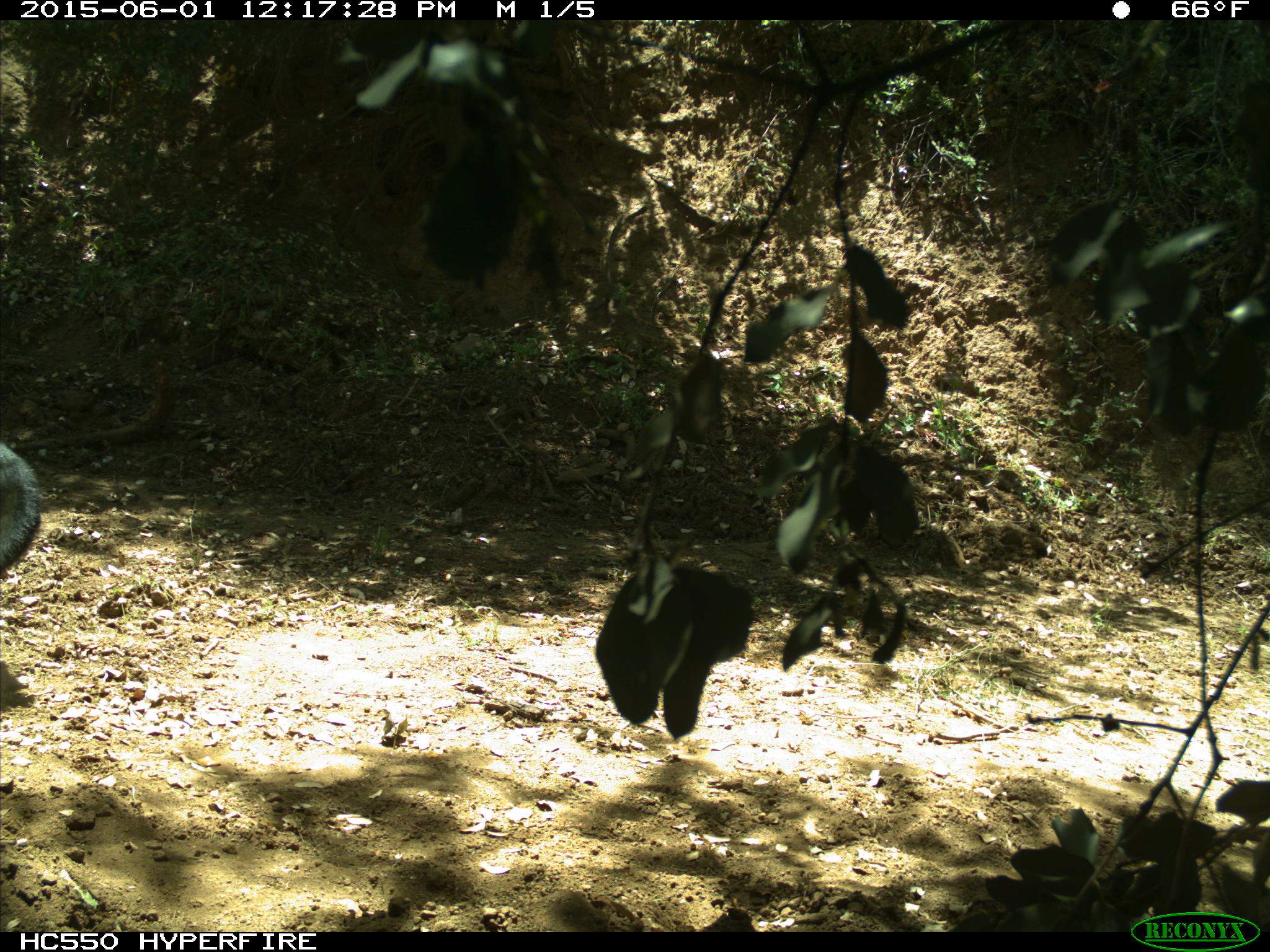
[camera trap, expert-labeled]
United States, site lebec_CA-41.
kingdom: Animalia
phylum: Chordata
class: Mammalia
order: Artiodactyla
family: Bovidae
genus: Bos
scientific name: Bos taurus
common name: domestic cow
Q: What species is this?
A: Bos taurus (domestic cow).